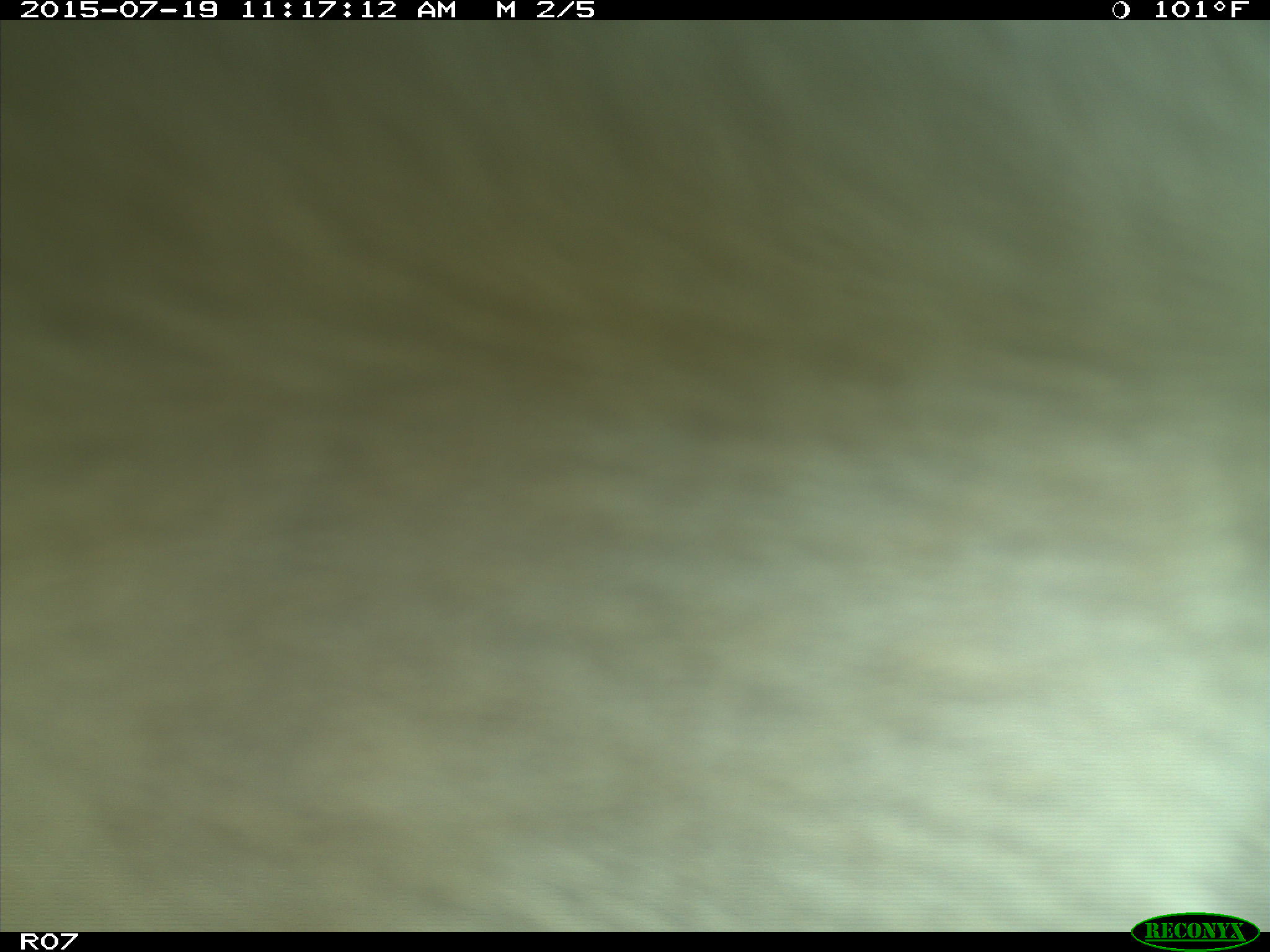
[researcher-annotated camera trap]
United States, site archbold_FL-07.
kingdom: Animalia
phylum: Chordata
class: Mammalia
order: Artiodactyla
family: Bovidae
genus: Bos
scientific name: Bos taurus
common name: domestic cow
Bos taurus (domestic cow).